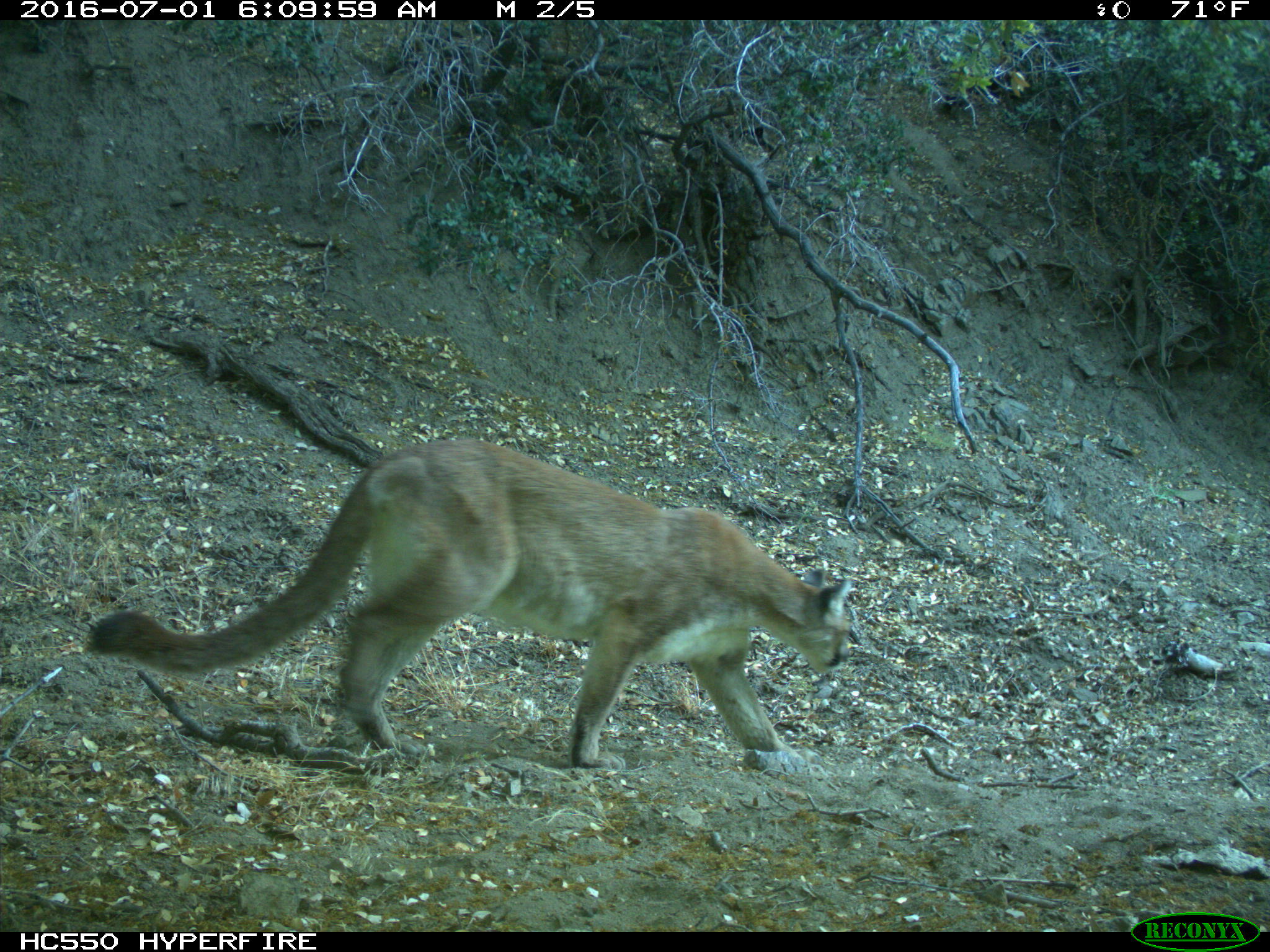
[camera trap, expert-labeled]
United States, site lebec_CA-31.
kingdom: Animalia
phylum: Chordata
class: Mammalia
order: Carnivora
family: Felidae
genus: Puma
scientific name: Puma concolor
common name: mountain lion